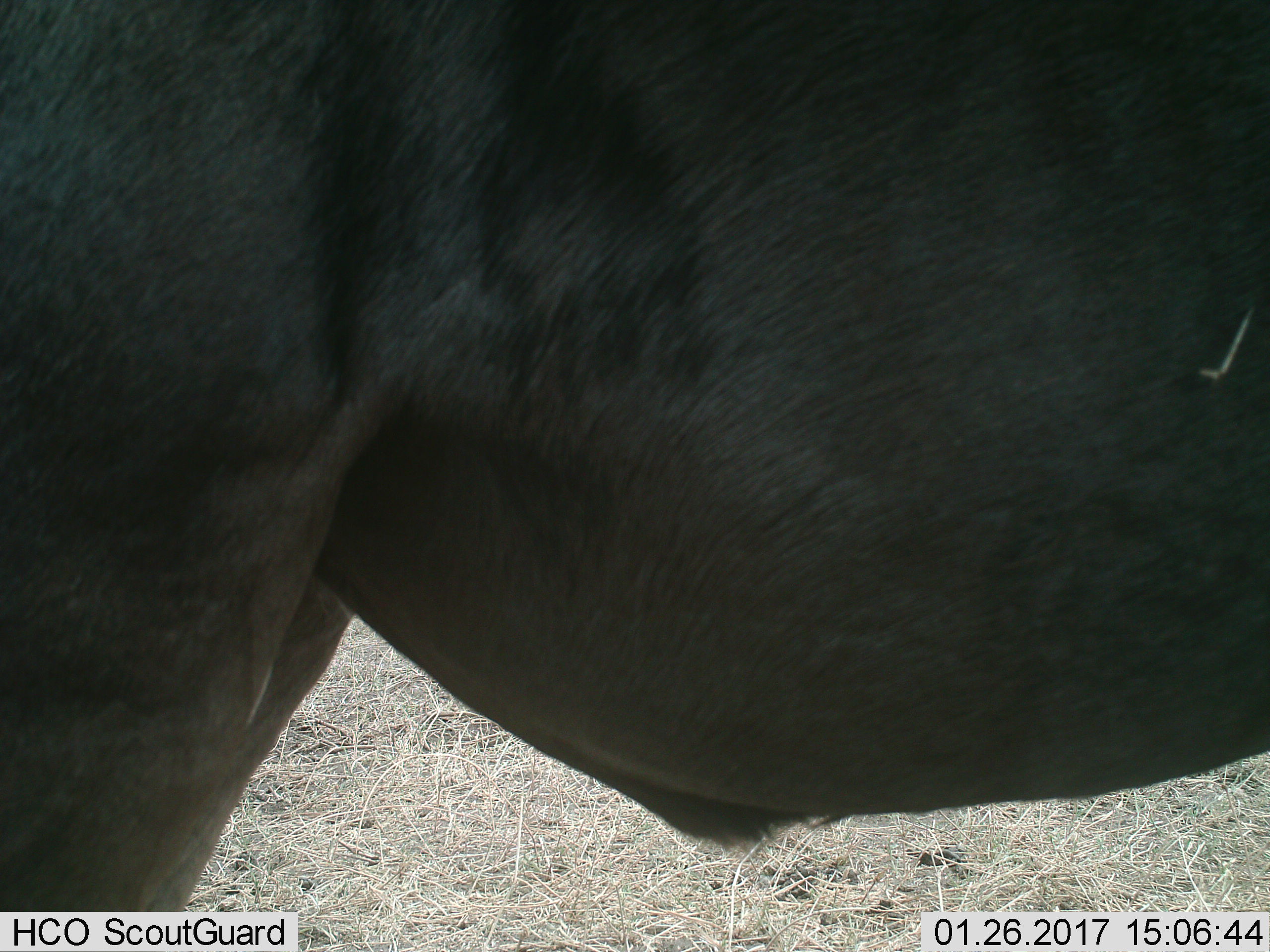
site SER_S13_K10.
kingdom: Animalia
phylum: Chordata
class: Mammalia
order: Artiodactyla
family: Bovidae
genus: Syncerus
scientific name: Syncerus caffer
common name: african buffalo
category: buffalo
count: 1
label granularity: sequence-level